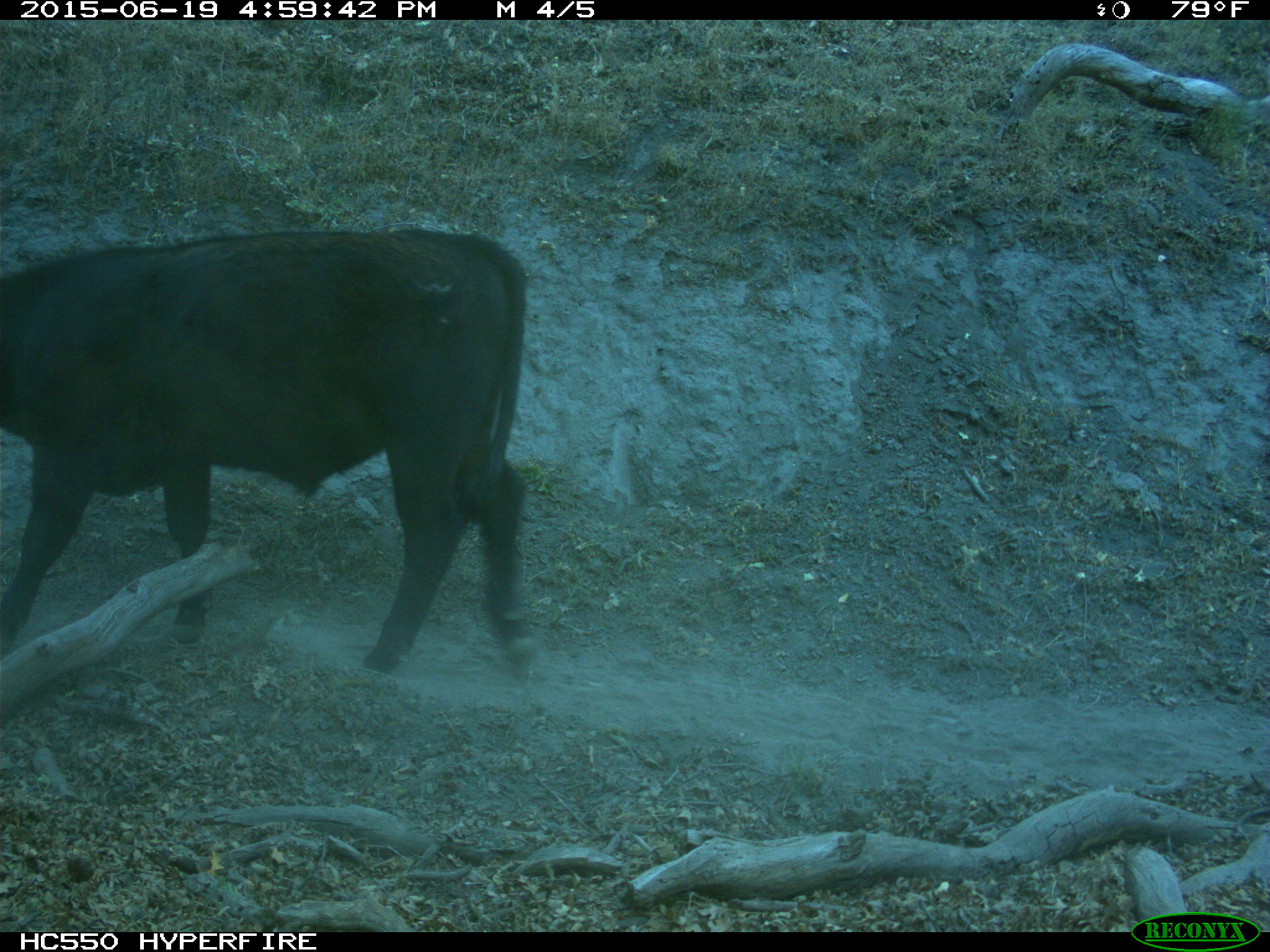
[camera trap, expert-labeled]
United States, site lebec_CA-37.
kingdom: Animalia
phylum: Chordata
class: Mammalia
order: Artiodactyla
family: Bovidae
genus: Bos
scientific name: Bos taurus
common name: domestic cow